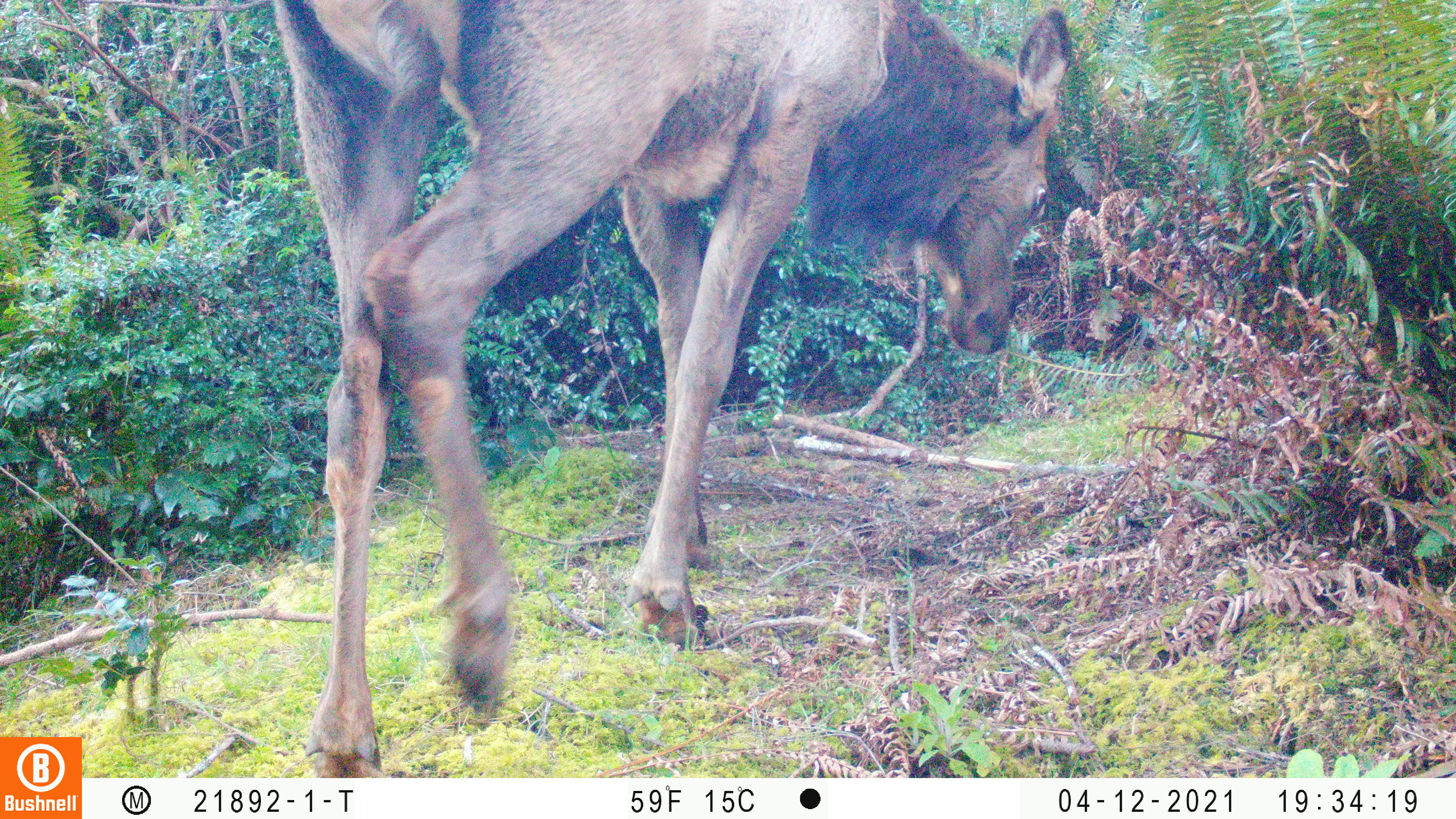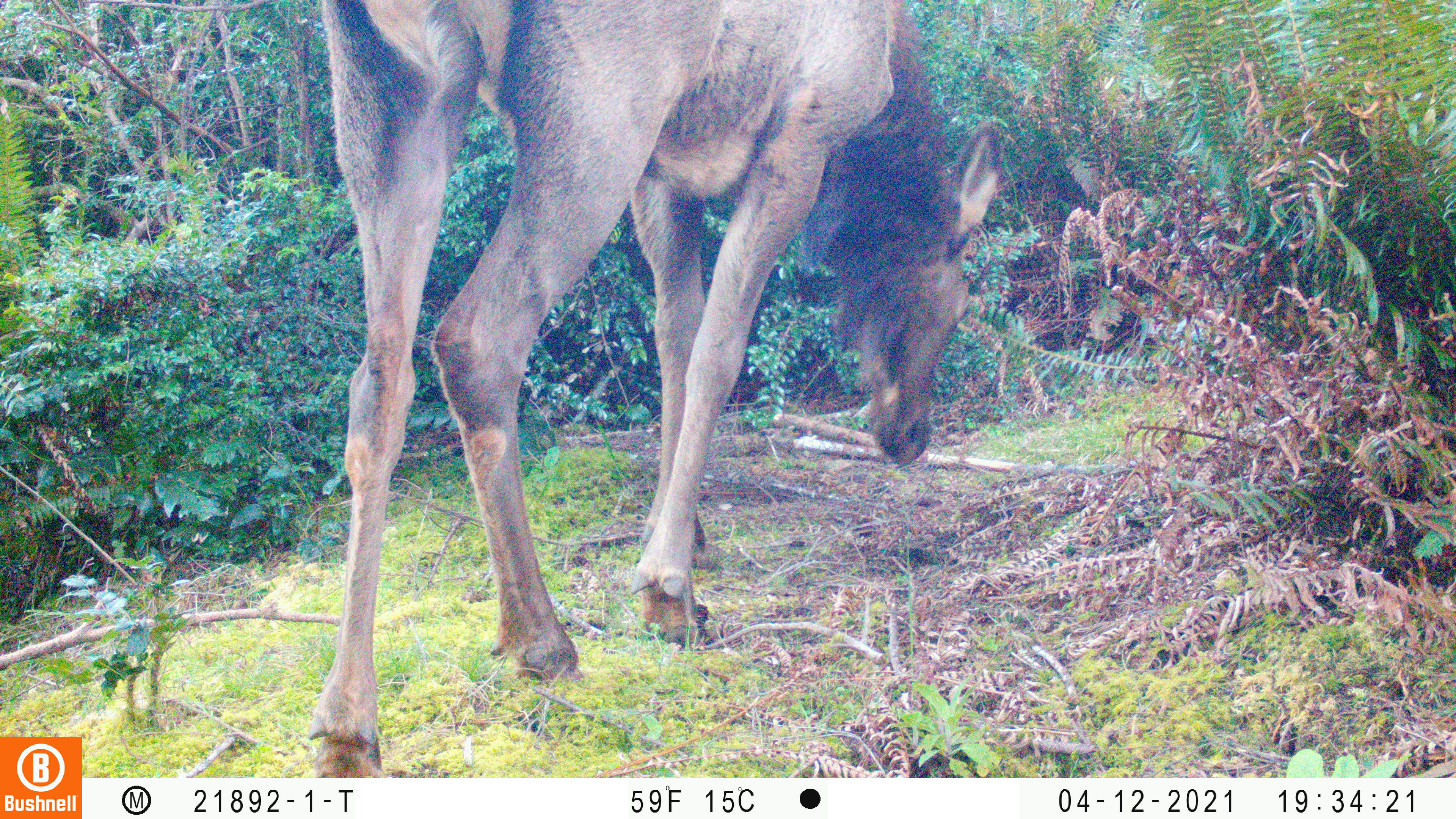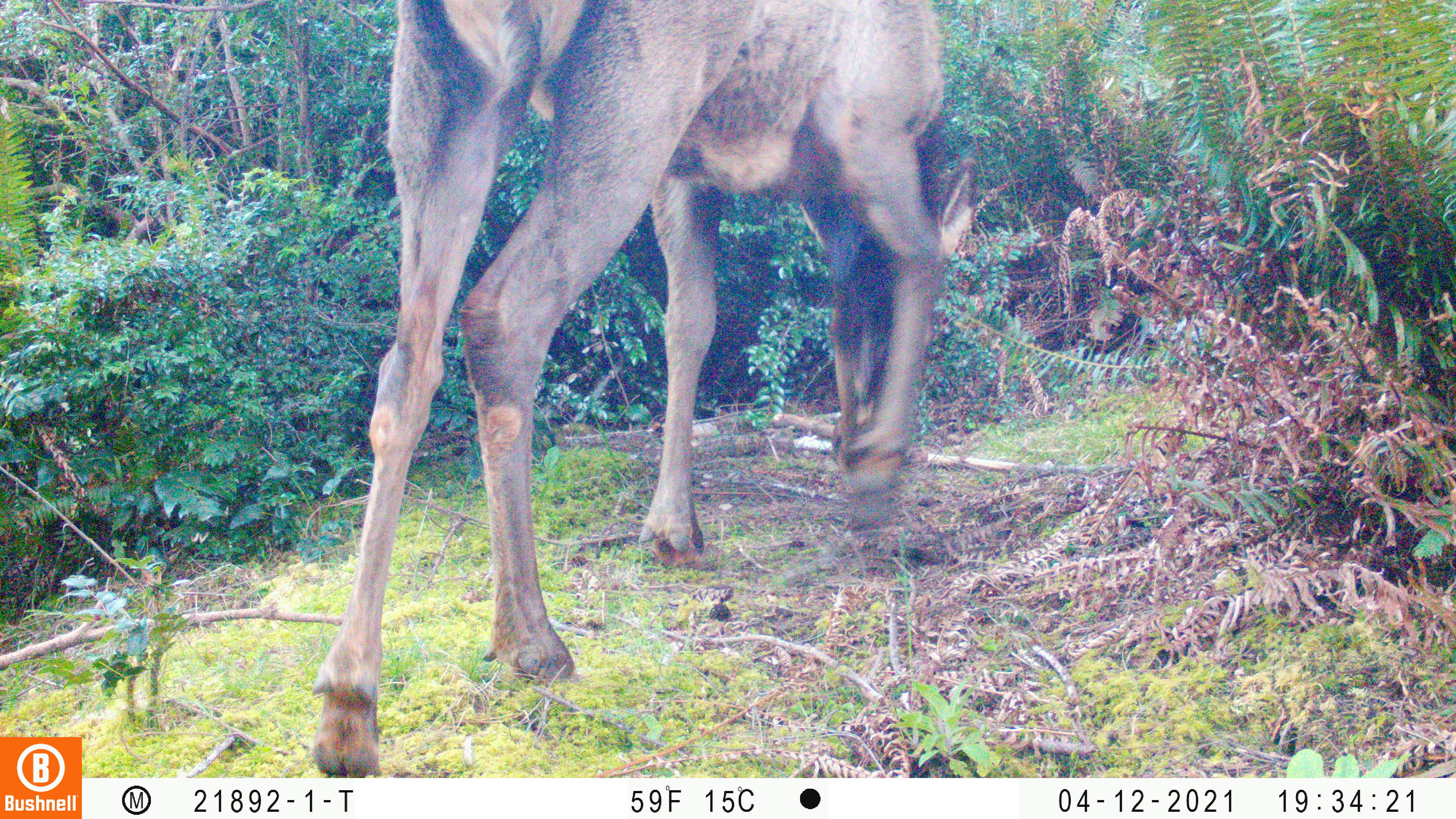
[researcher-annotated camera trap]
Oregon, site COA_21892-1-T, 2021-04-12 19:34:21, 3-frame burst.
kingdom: Animalia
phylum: Chordata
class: Mammalia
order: Artiodactyla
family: Cervidae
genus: Cervus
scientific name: Cervus canadensis roosevelti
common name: roosevelt elk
Roosevelt elk (Cervus canadensis roosevelti).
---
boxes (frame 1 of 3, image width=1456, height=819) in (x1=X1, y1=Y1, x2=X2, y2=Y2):
roosevelt elk: (x1=257, y1=0, x2=1103, y2=776)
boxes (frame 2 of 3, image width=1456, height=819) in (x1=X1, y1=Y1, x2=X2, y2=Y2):
roosevelt elk: (x1=286, y1=0, x2=1022, y2=776)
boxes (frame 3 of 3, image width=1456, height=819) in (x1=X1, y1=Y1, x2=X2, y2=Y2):
roosevelt elk: (x1=296, y1=0, x2=999, y2=777)